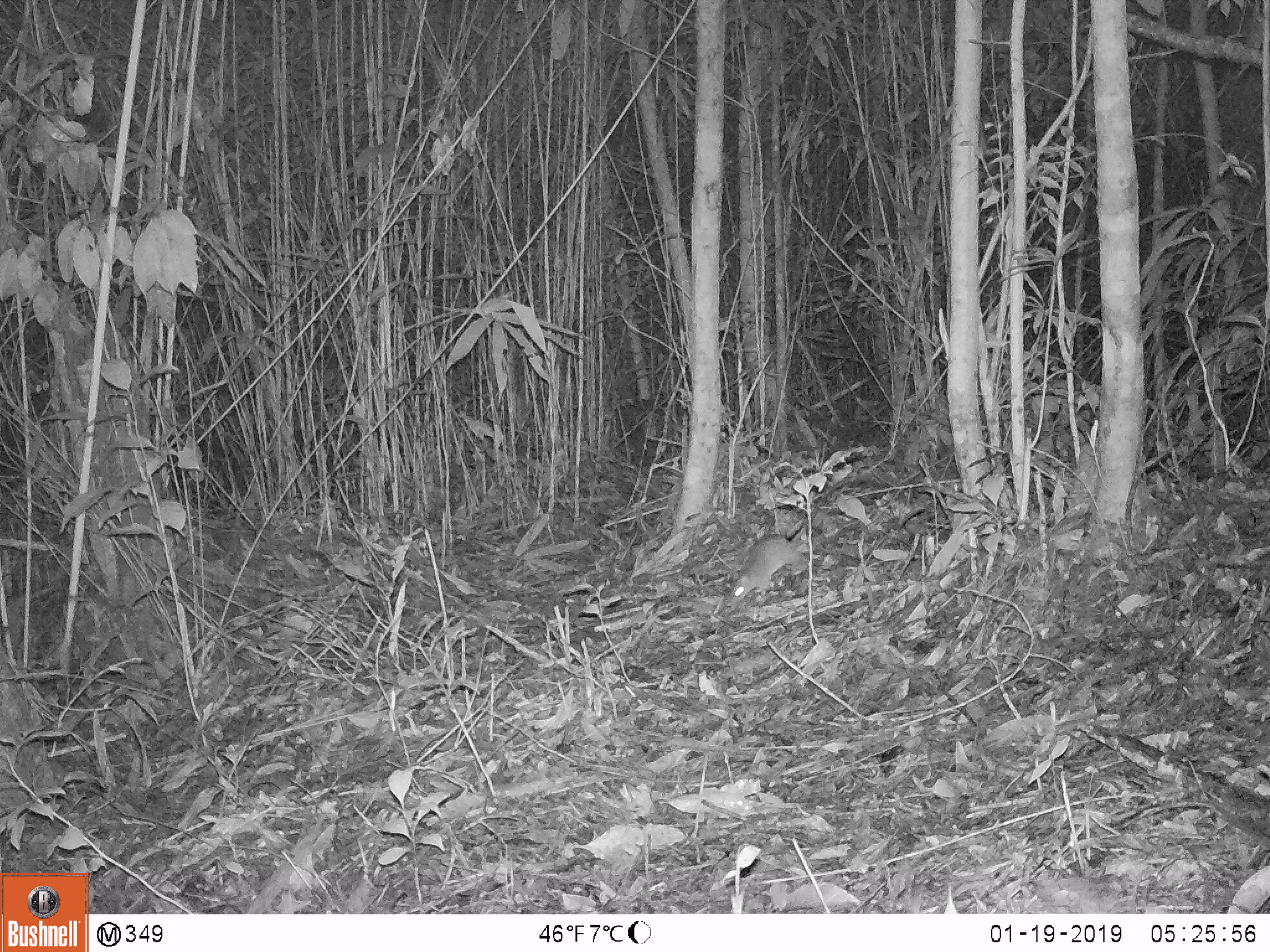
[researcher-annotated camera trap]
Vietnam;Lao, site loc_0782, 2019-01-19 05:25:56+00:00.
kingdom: Animalia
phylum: Chordata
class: Mammalia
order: Rodentia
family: Muridae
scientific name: Muridae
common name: old-world mice and rats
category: unidentified murid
Unidentified murid (old-world mice and rats) (Muridae). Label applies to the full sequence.